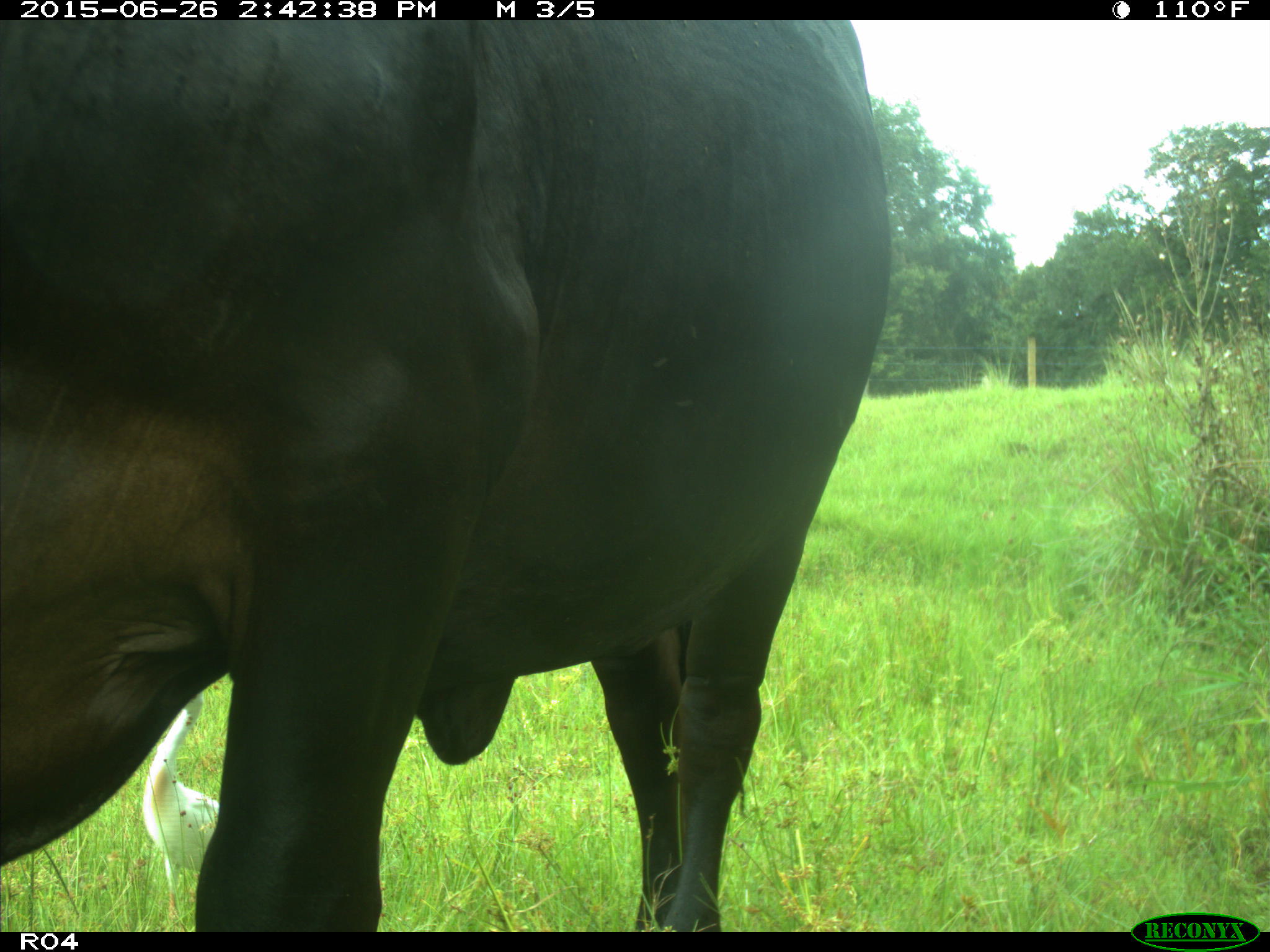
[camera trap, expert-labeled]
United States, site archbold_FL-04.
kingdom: Animalia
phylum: Chordata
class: Mammalia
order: Artiodactyla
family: Bovidae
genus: Bos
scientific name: Bos taurus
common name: domestic cow